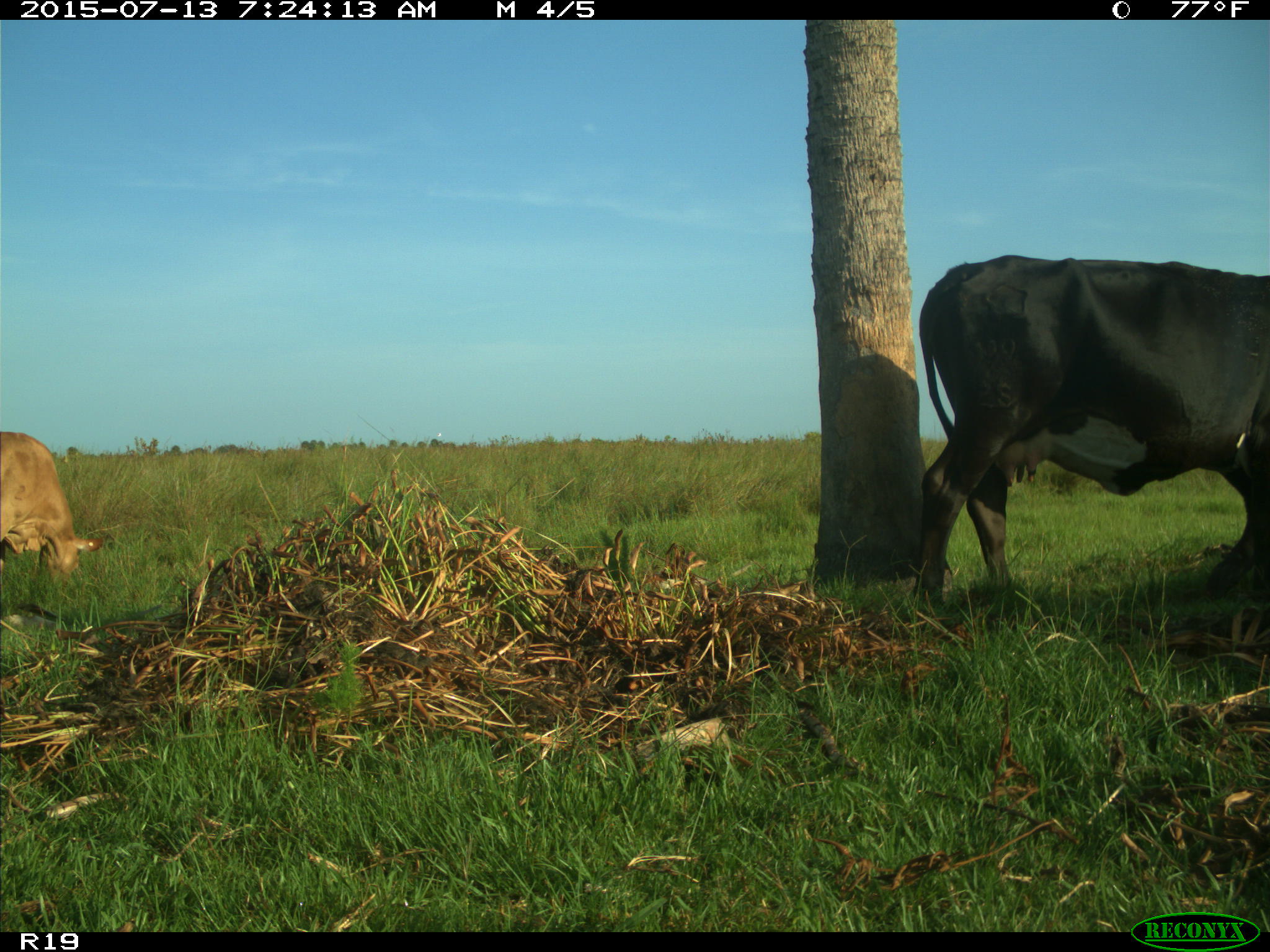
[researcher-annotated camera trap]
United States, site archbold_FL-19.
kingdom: Animalia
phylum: Chordata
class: Mammalia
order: Artiodactyla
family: Bovidae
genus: Bos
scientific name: Bos taurus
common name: domestic cow